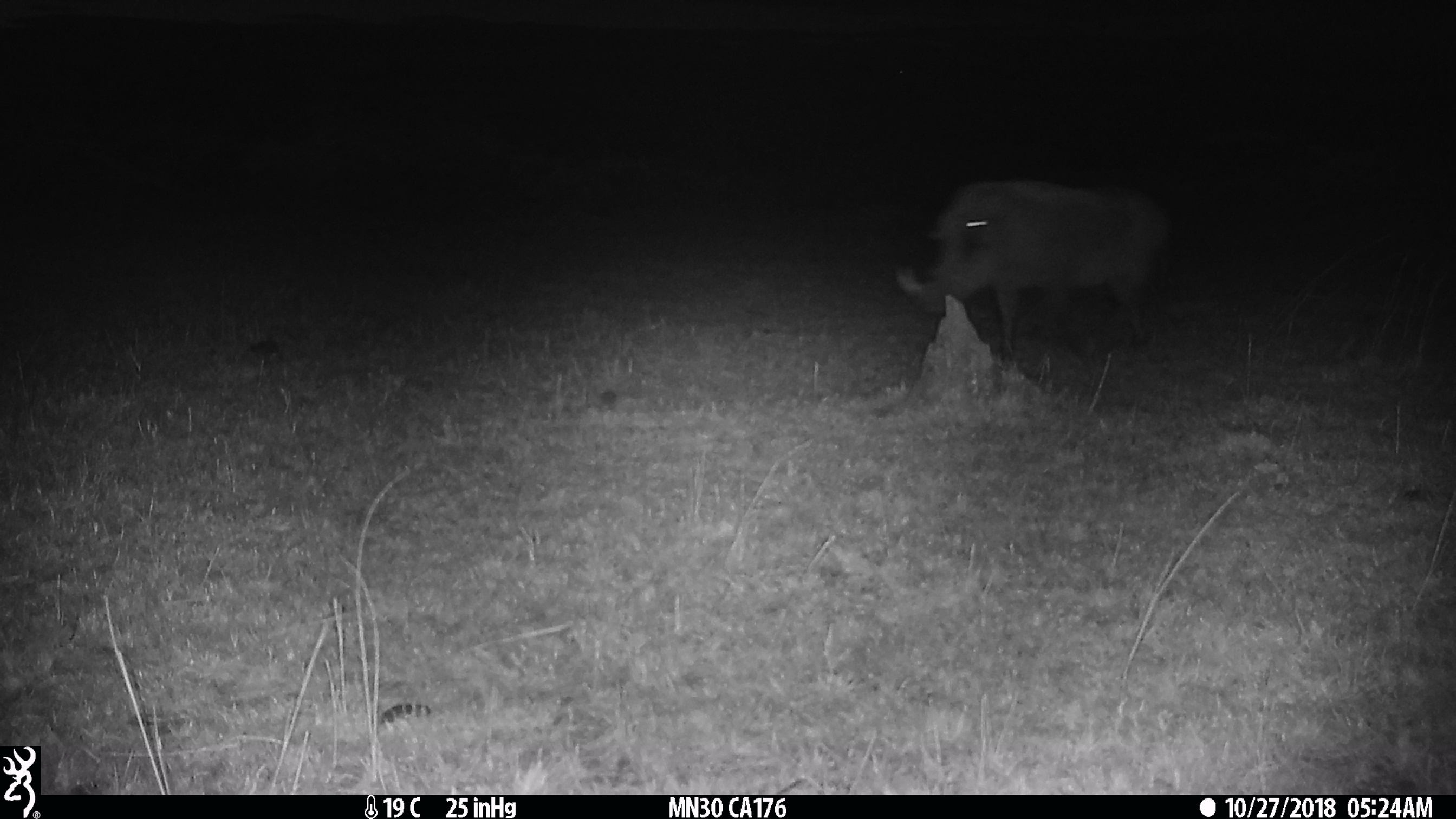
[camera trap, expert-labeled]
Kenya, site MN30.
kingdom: Animalia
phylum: Chordata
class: Mammalia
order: Artiodactyla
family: Suidae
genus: Phacochoerus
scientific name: Phacochoerus africanus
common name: common warthog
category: warthog